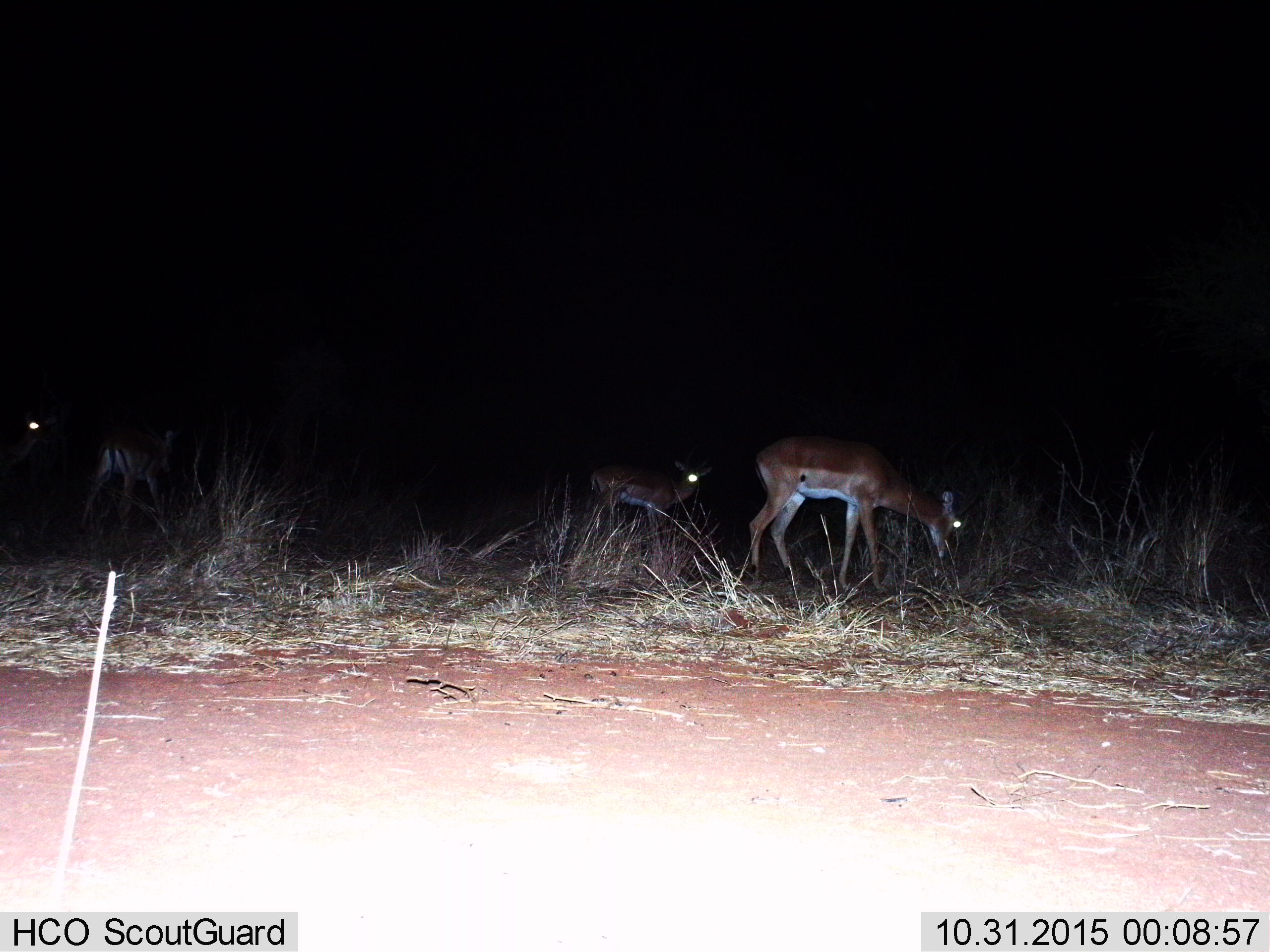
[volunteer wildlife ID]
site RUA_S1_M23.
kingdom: Animalia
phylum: Chordata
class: Mammalia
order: Artiodactyla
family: Bovidae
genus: Aepyceros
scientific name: Aepyceros melampus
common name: impala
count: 4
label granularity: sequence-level